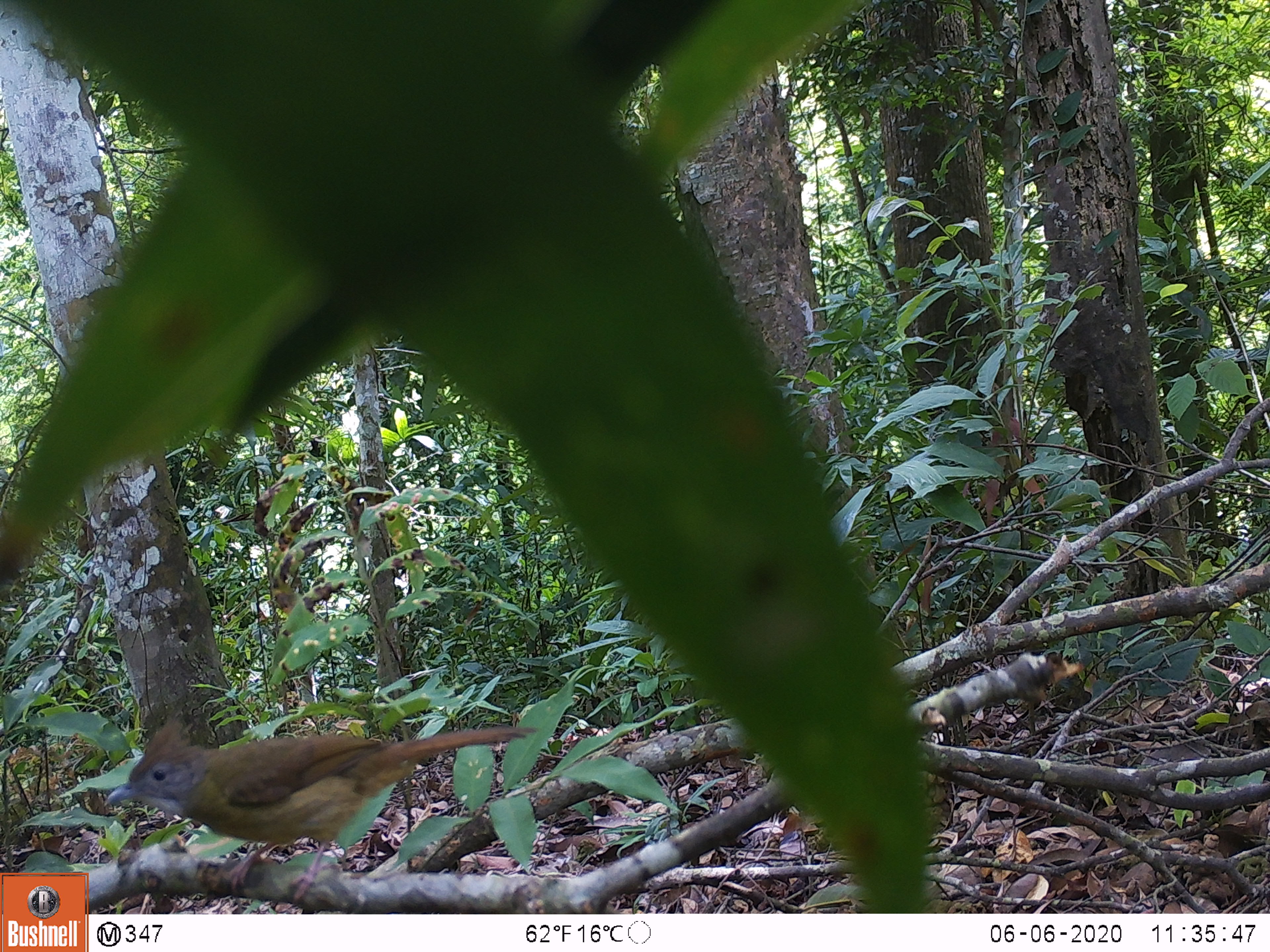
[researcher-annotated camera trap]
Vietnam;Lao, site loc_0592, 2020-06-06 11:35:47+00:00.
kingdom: Animalia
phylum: Chordata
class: Aves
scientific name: Aves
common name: bird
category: unidentified bird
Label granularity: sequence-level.